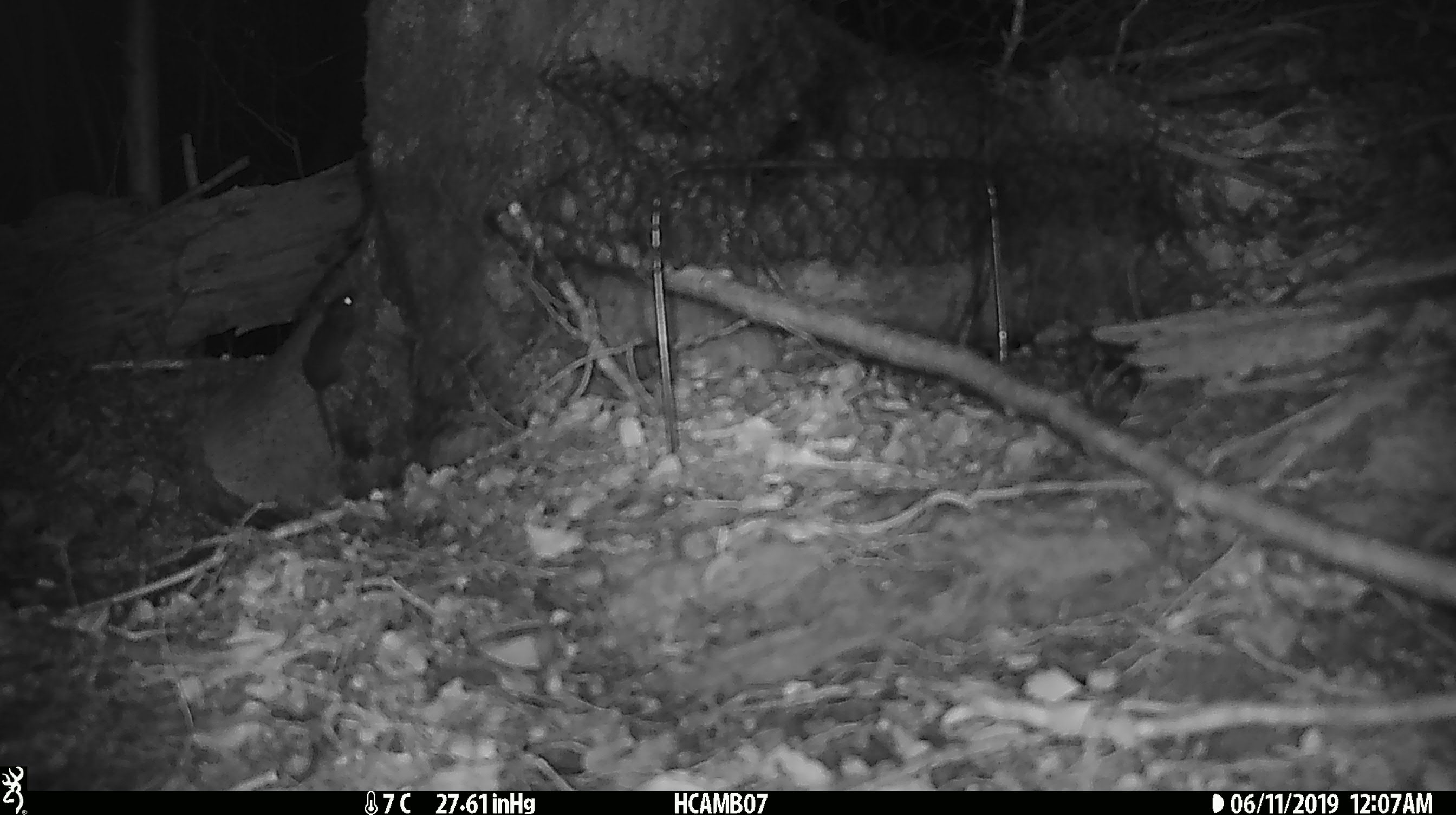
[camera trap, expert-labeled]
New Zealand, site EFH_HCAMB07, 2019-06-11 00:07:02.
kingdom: Animalia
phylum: Chordata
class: Mammalia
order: Rodentia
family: Muridae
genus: Mus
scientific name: Mus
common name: mouse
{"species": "mouse (Mus)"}